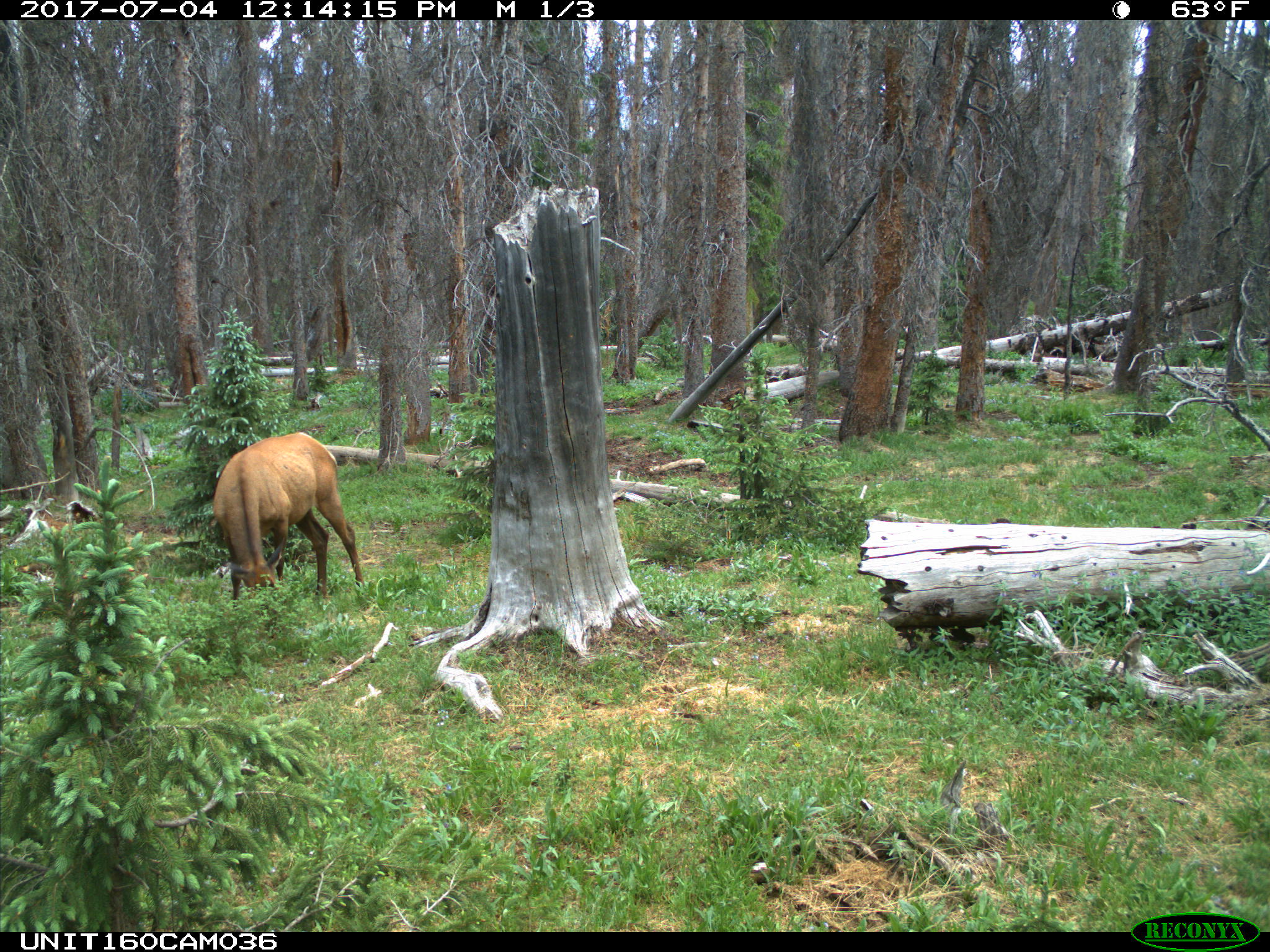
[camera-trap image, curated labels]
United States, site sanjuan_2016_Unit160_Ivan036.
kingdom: Animalia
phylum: Chordata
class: Mammalia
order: Artiodactyla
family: Cervidae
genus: Cervus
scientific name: Cervus elaphus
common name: red deer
Cervus elaphus (red deer).